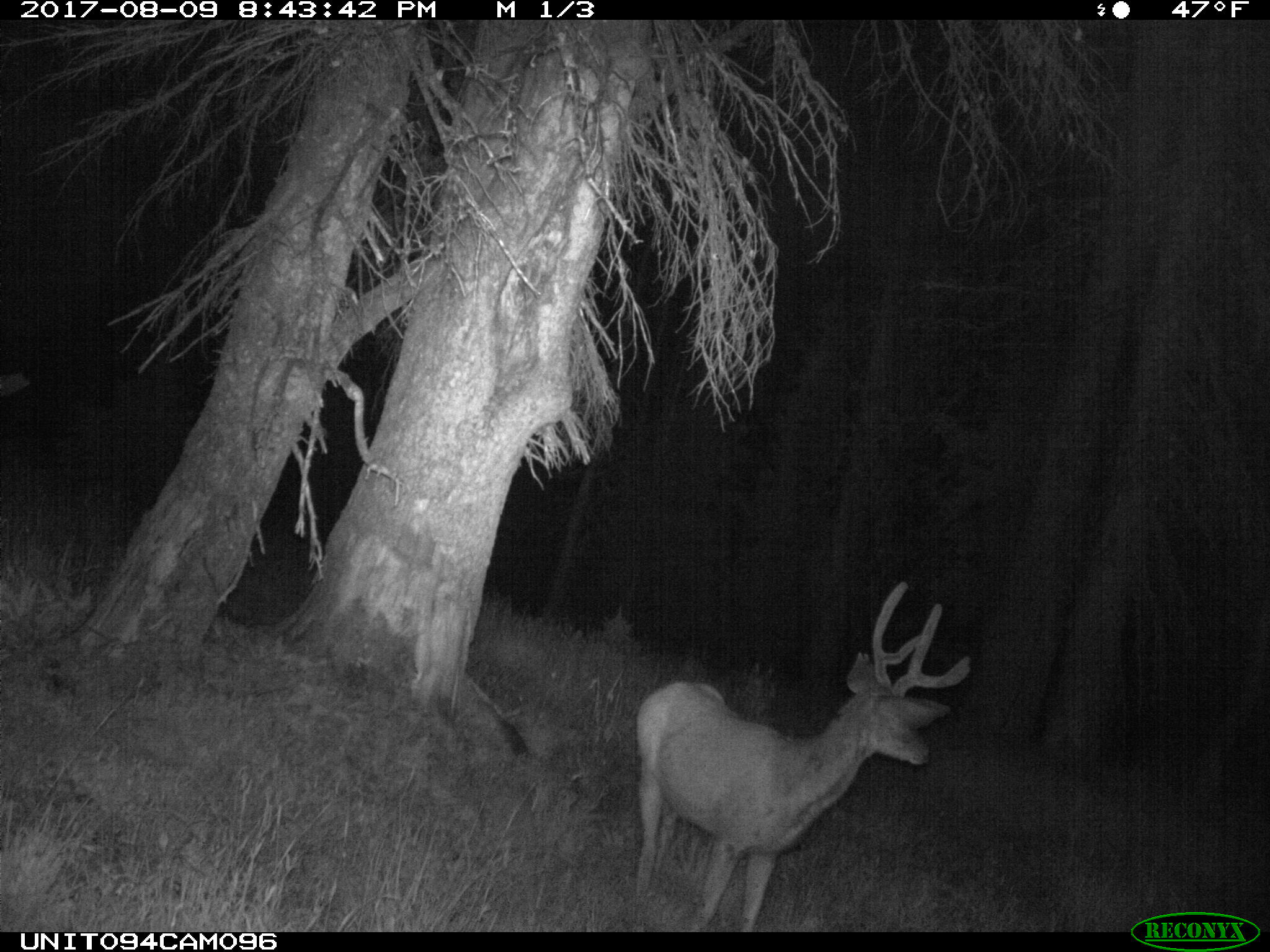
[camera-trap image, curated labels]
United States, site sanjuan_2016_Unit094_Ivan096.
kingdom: Animalia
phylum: Chordata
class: Mammalia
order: Artiodactyla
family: Cervidae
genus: Odocoileus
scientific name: Odocoileus hemionus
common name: mule deer